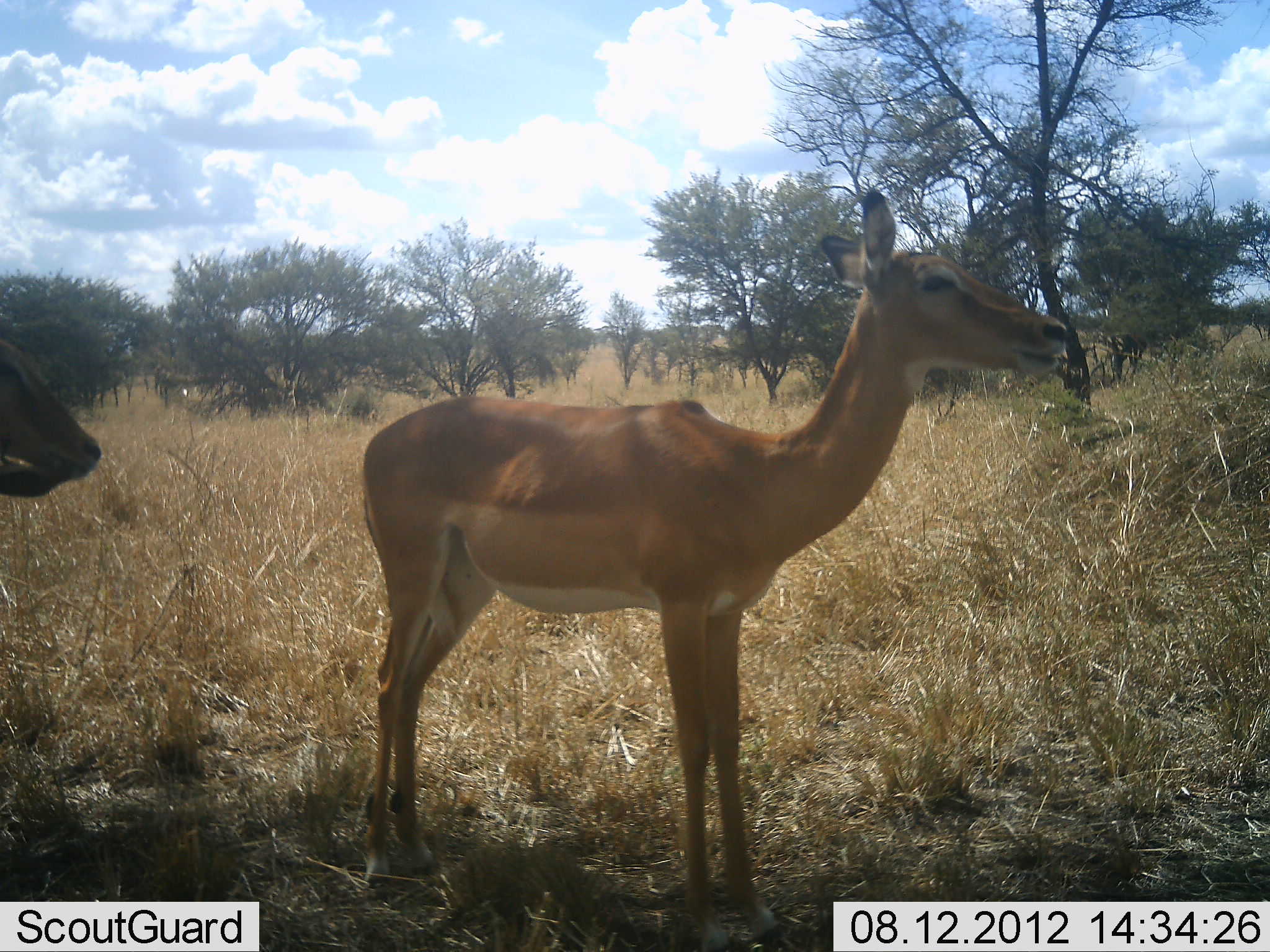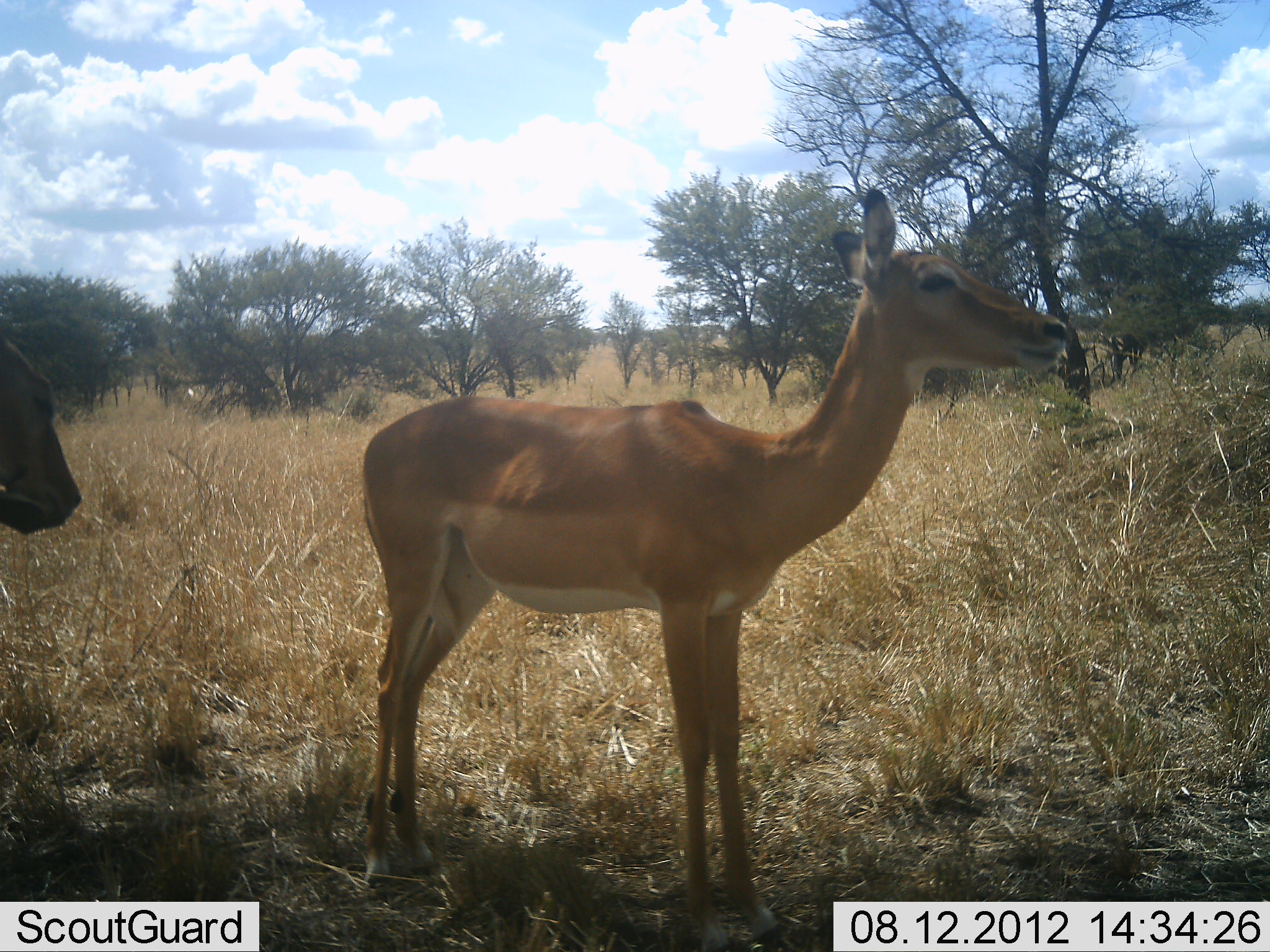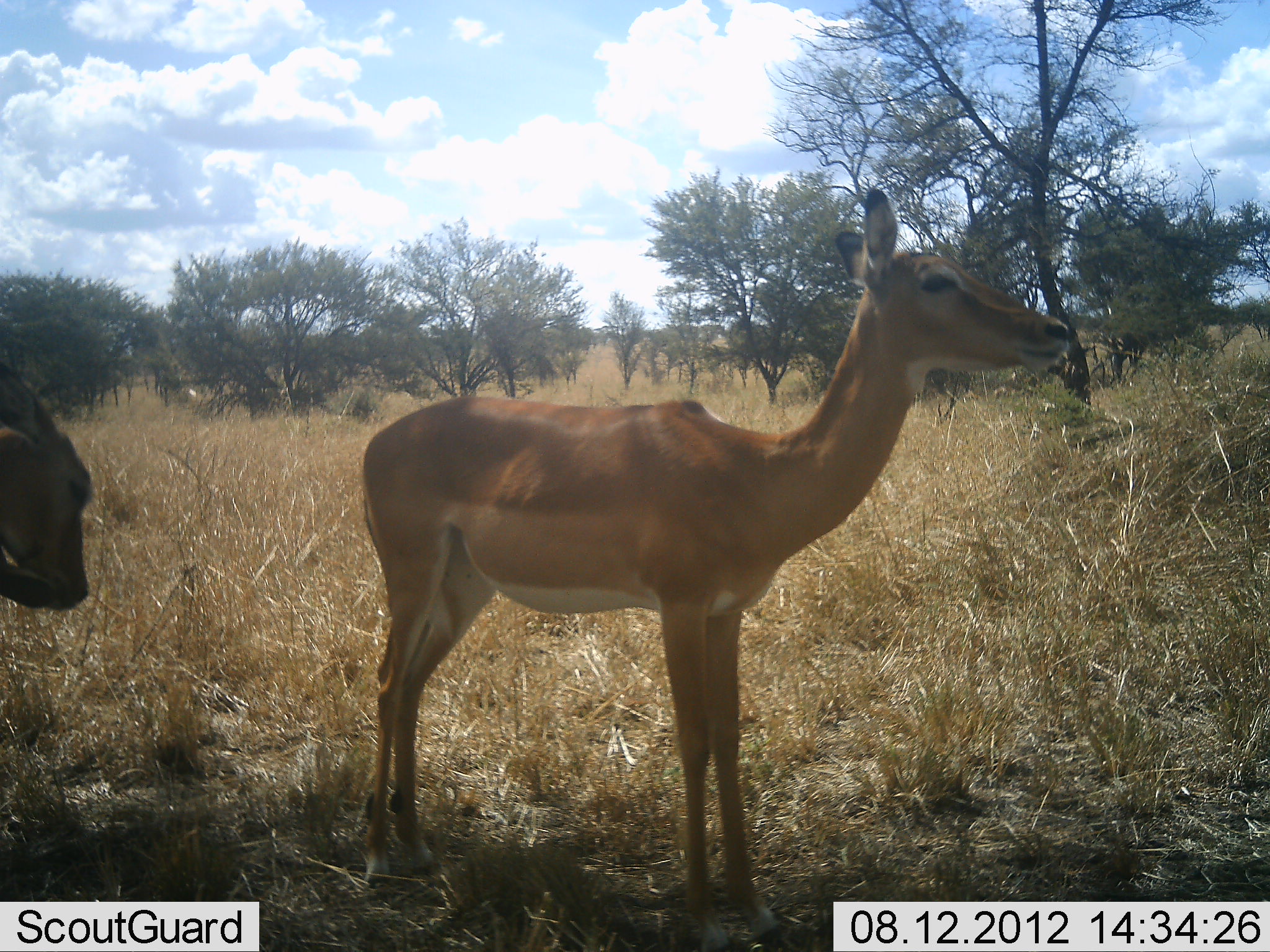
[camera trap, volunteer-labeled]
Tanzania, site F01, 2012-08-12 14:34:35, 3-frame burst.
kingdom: Animalia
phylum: Chordata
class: Mammalia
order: Artiodactyla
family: Bovidae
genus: Aepyceros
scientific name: Aepyceros melampus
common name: impala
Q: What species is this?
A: Impala (Aepyceros melampus).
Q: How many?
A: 2.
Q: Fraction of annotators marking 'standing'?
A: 100%.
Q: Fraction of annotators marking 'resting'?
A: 0%.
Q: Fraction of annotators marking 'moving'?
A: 0%.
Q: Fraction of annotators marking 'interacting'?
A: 0%.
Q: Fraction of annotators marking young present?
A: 0%.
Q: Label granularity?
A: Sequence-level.